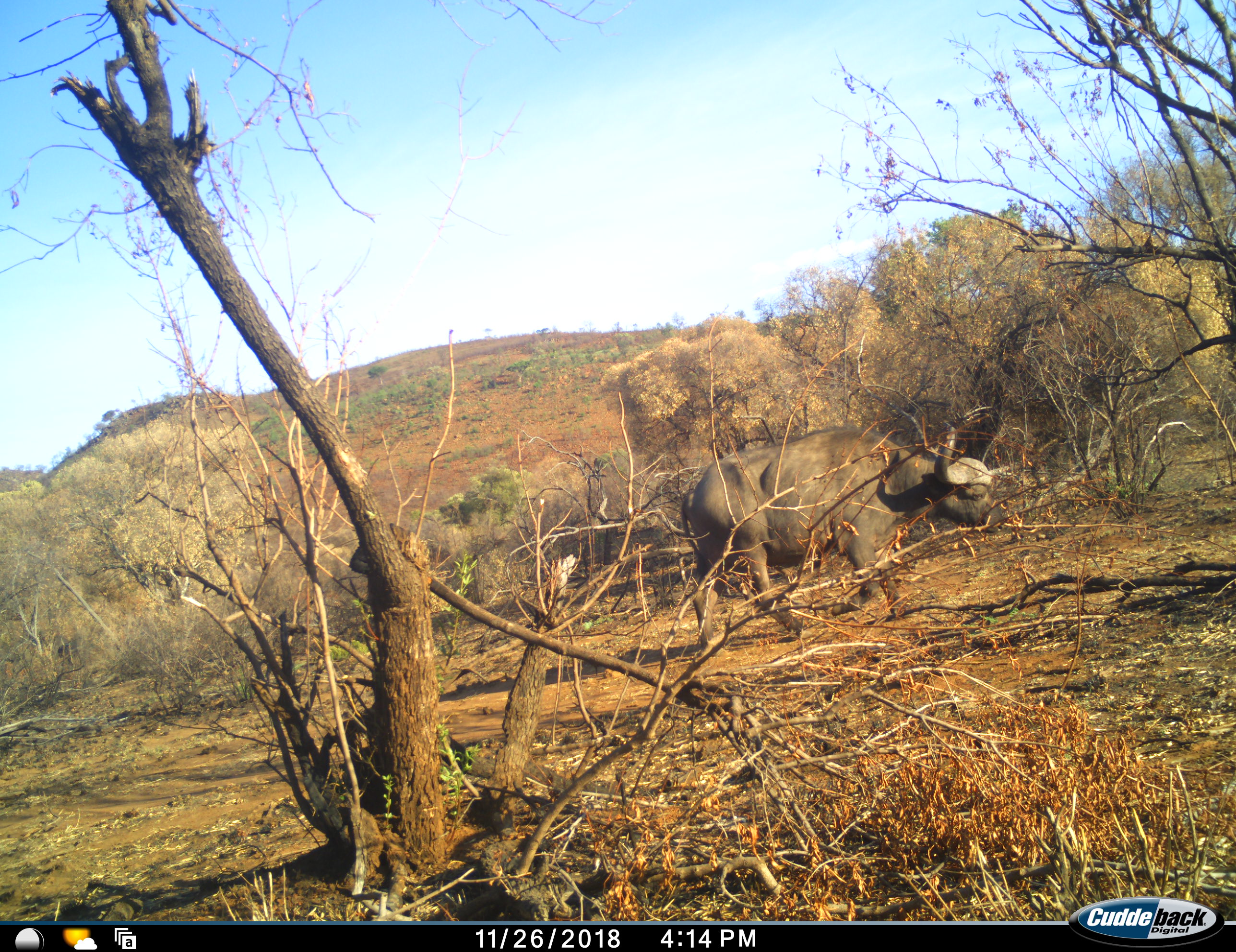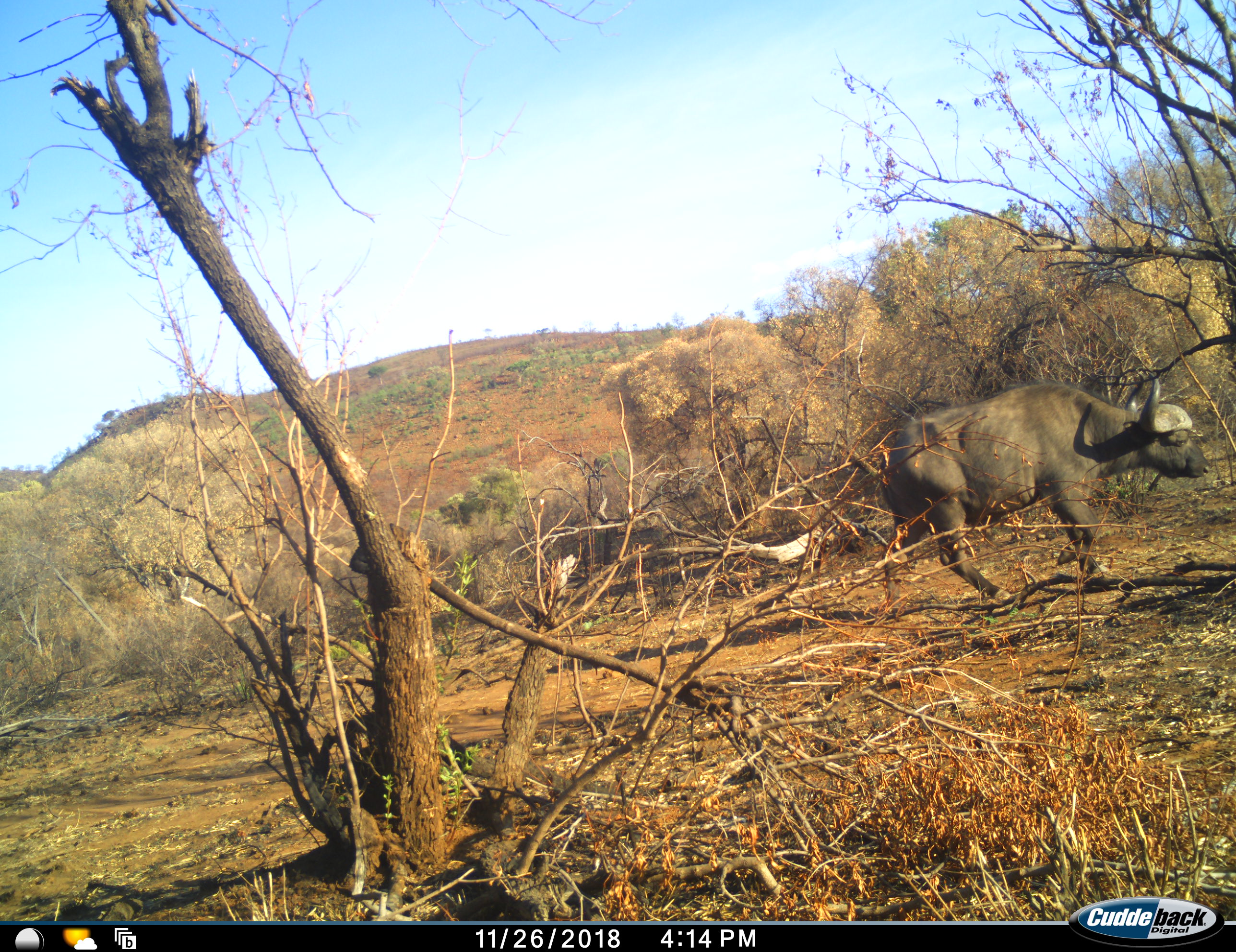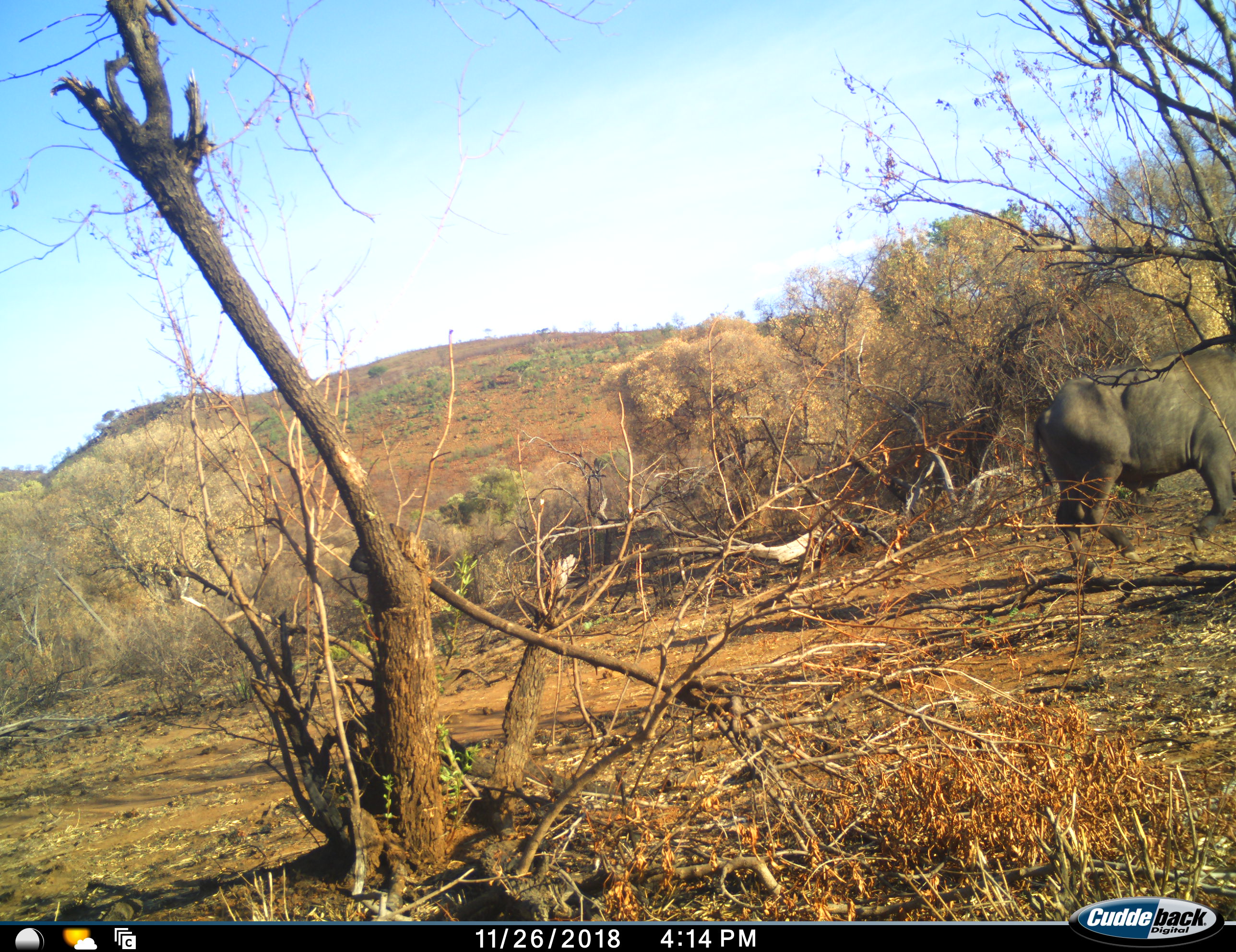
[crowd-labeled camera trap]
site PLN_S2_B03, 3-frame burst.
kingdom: Animalia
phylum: Chordata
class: Mammalia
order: Artiodactyla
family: Bovidae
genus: Syncerus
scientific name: Syncerus caffer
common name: african buffalo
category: buffalo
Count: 1.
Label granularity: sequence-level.